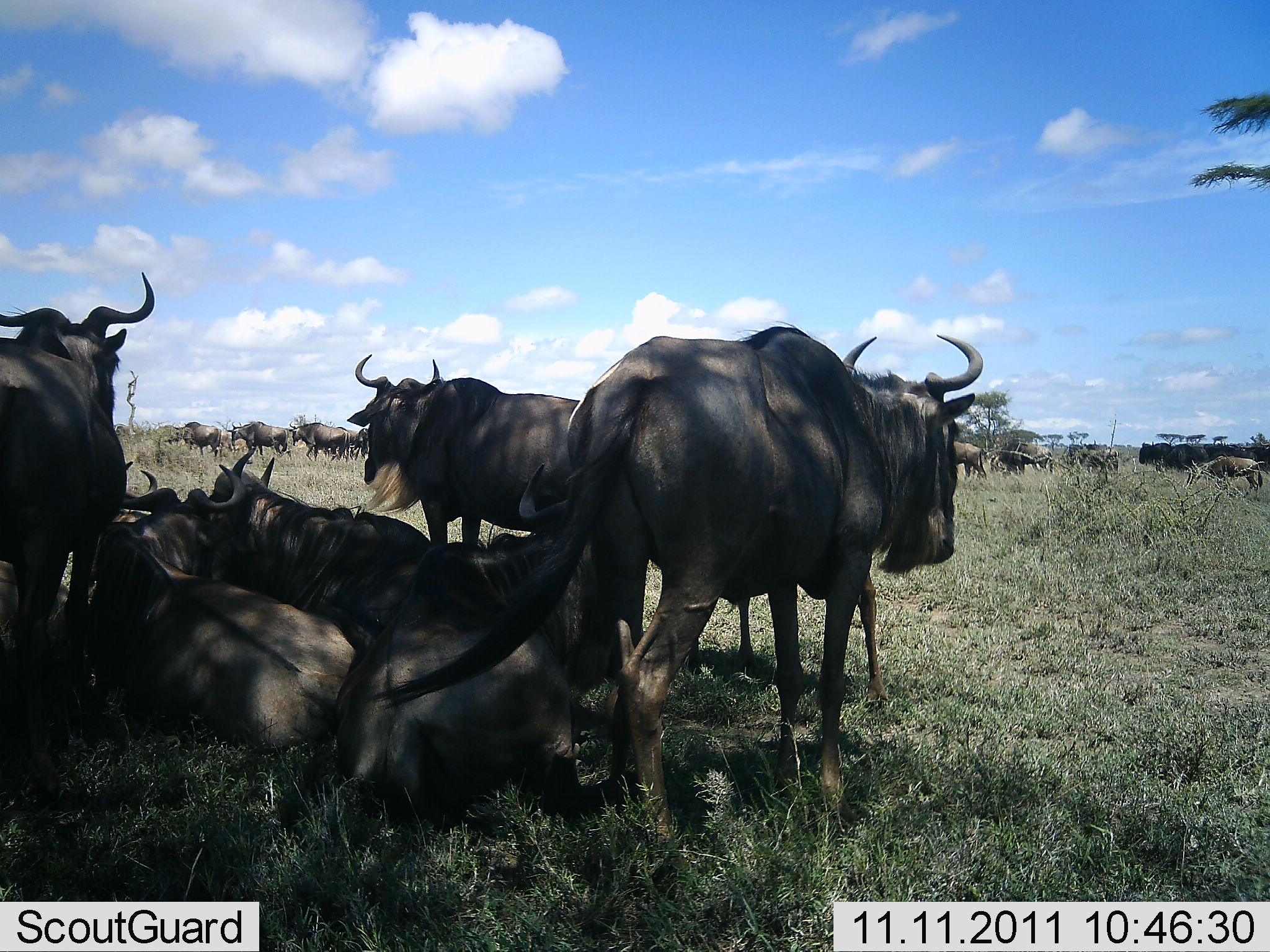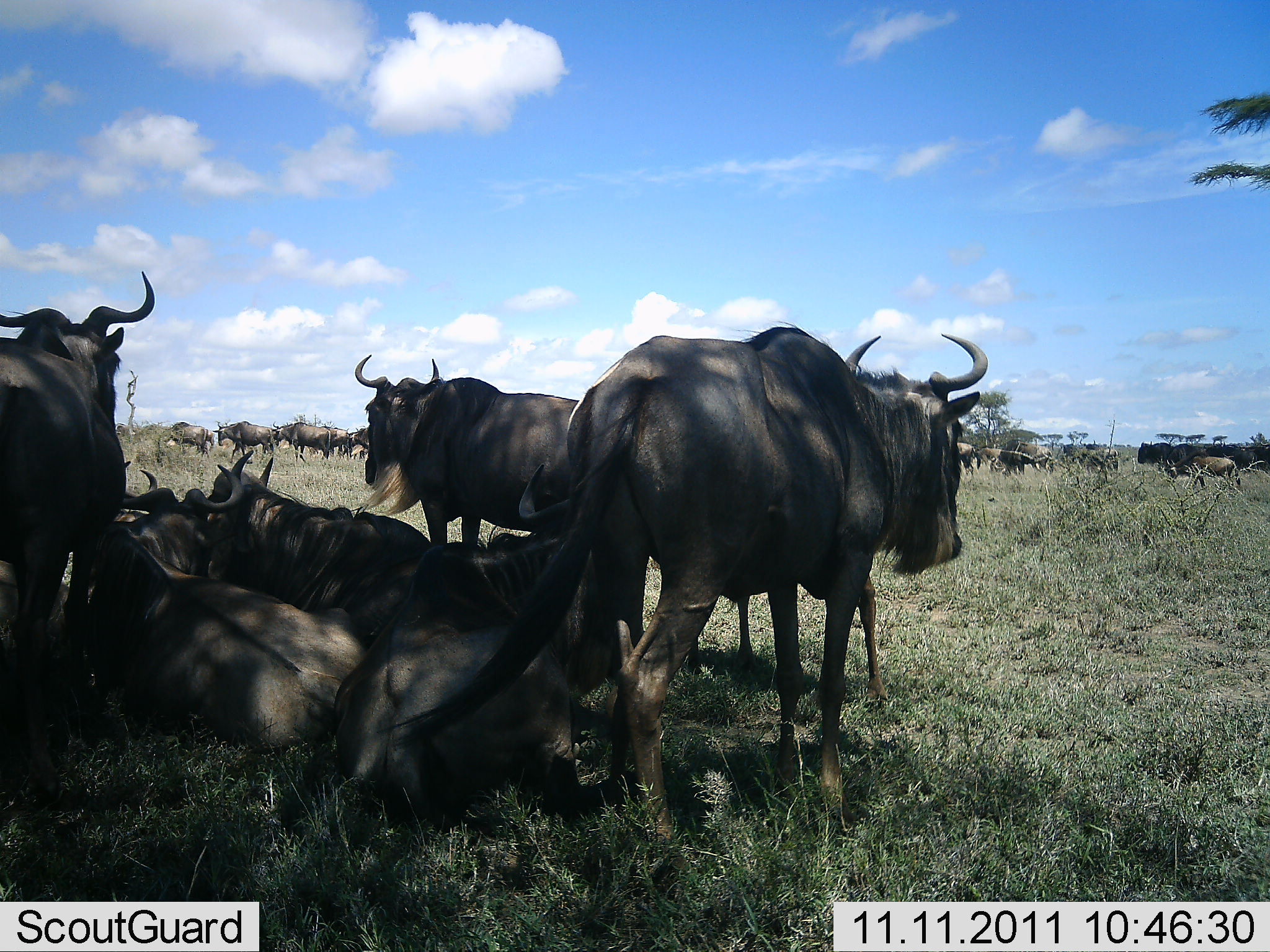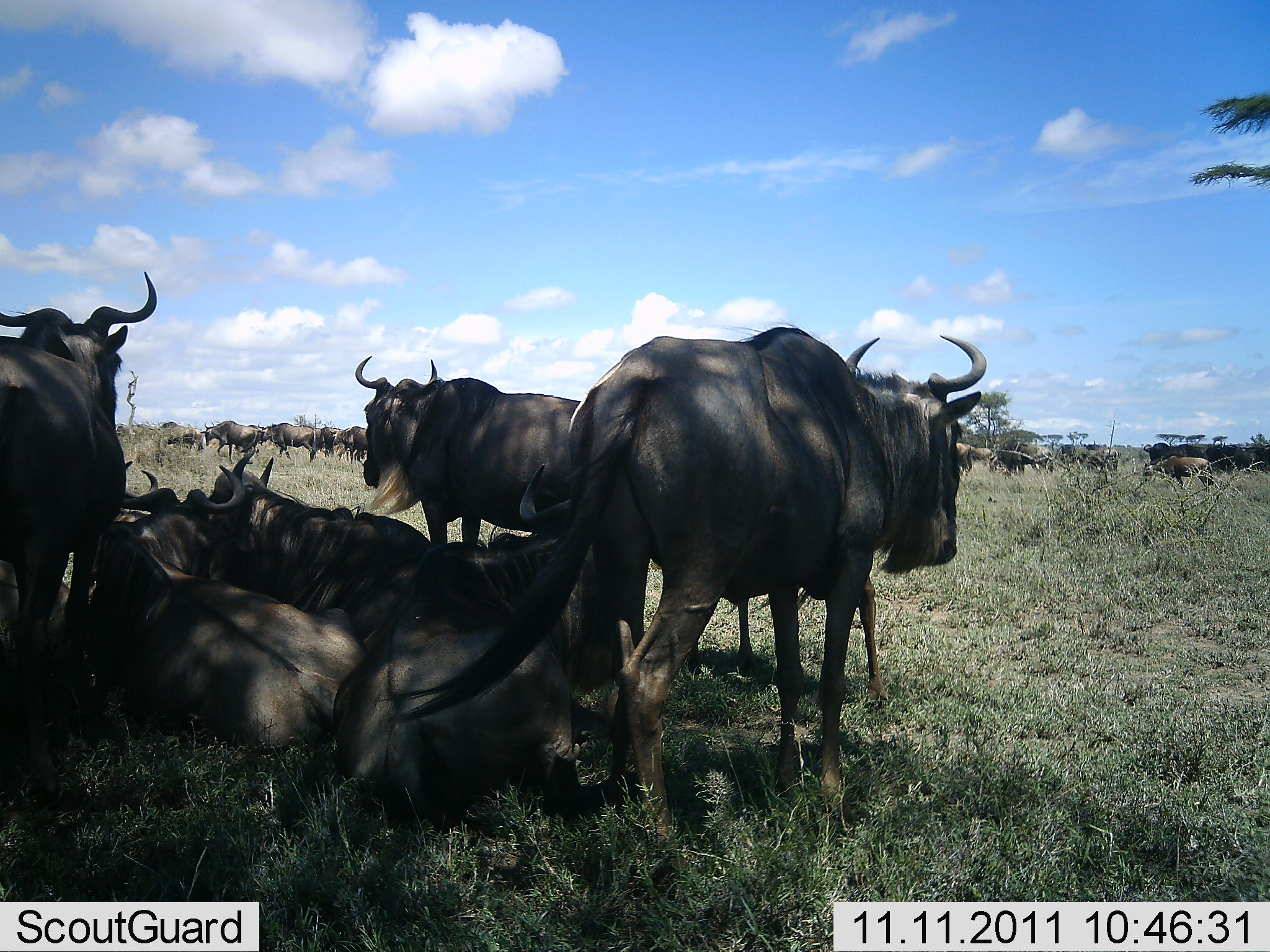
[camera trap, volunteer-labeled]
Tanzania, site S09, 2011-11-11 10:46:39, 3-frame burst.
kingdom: Animalia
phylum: Chordata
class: Mammalia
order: Artiodactyla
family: Bovidae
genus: Connochaetes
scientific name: Connochaetes taurinus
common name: blue wildebeest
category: wildebeest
Wildebeest (blue wildebeest) (Connochaetes taurinus), count 11-50. Behavior (volunteer vote fractions): standing 73%, resting 100%, moving 64%, interacting 36%. Young present (vote fraction): 27%. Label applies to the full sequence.